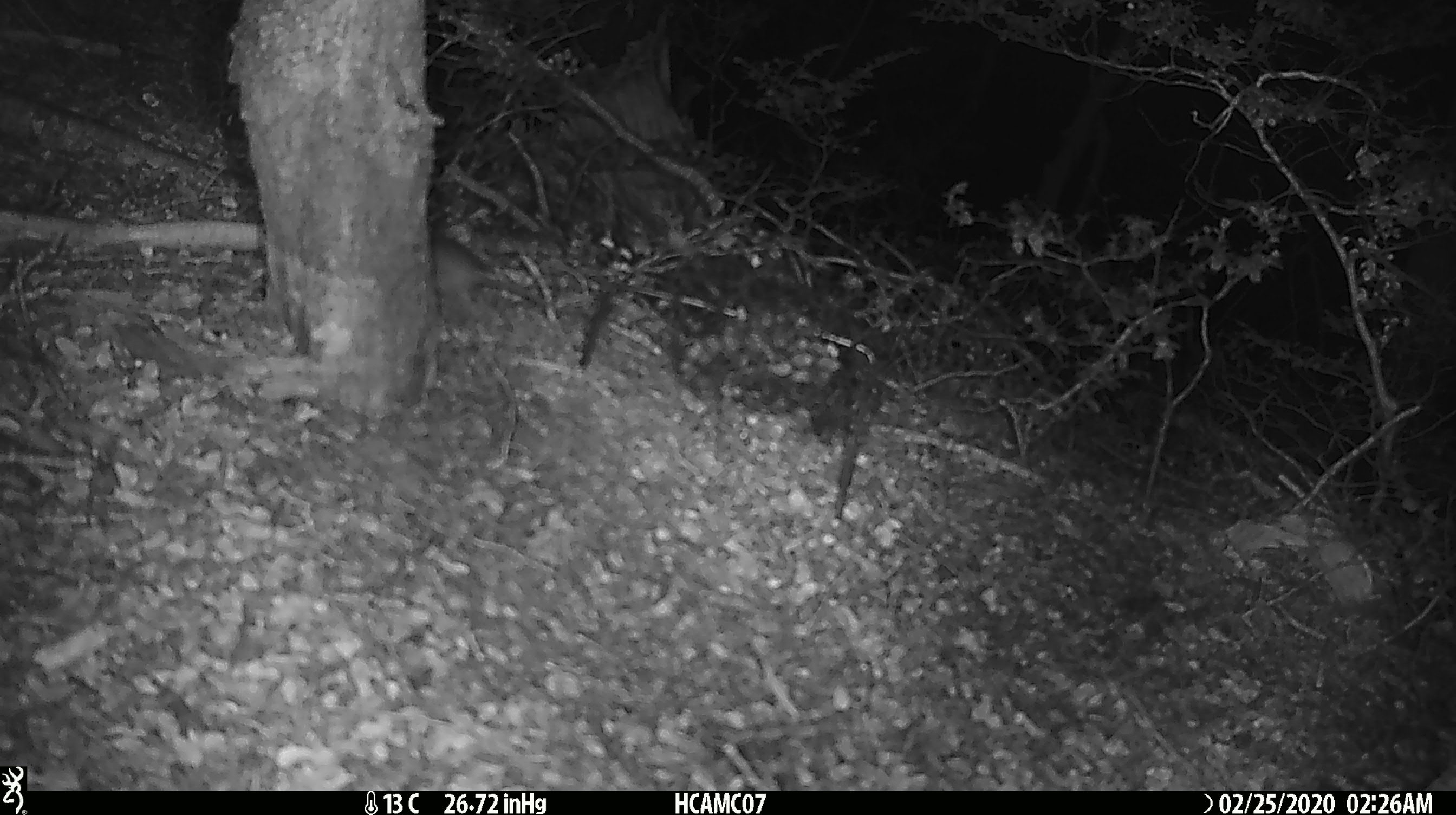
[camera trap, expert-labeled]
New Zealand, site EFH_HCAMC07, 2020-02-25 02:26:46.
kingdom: Animalia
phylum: Chordata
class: Mammalia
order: Rodentia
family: Muridae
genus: Mus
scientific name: Mus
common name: mouse